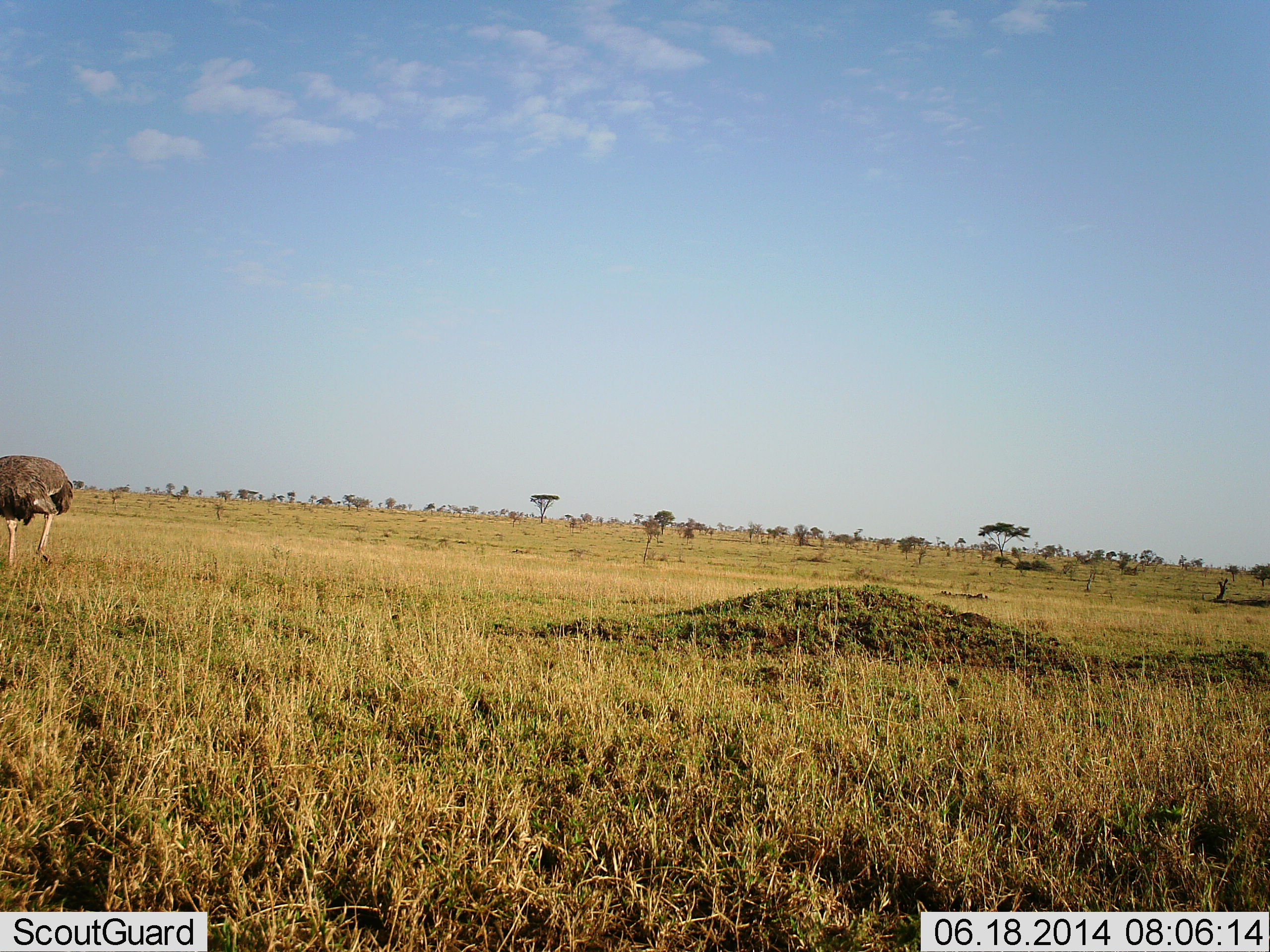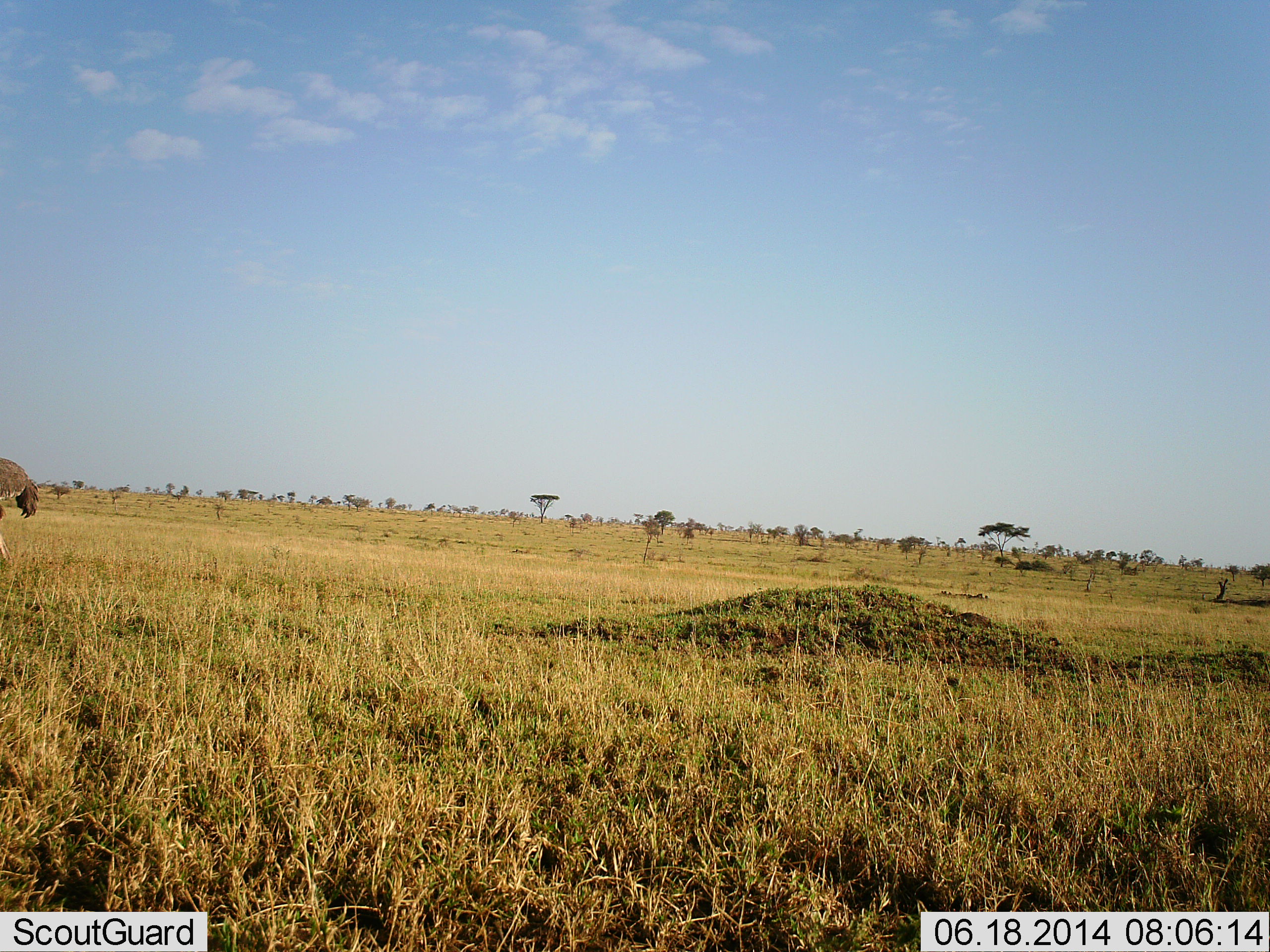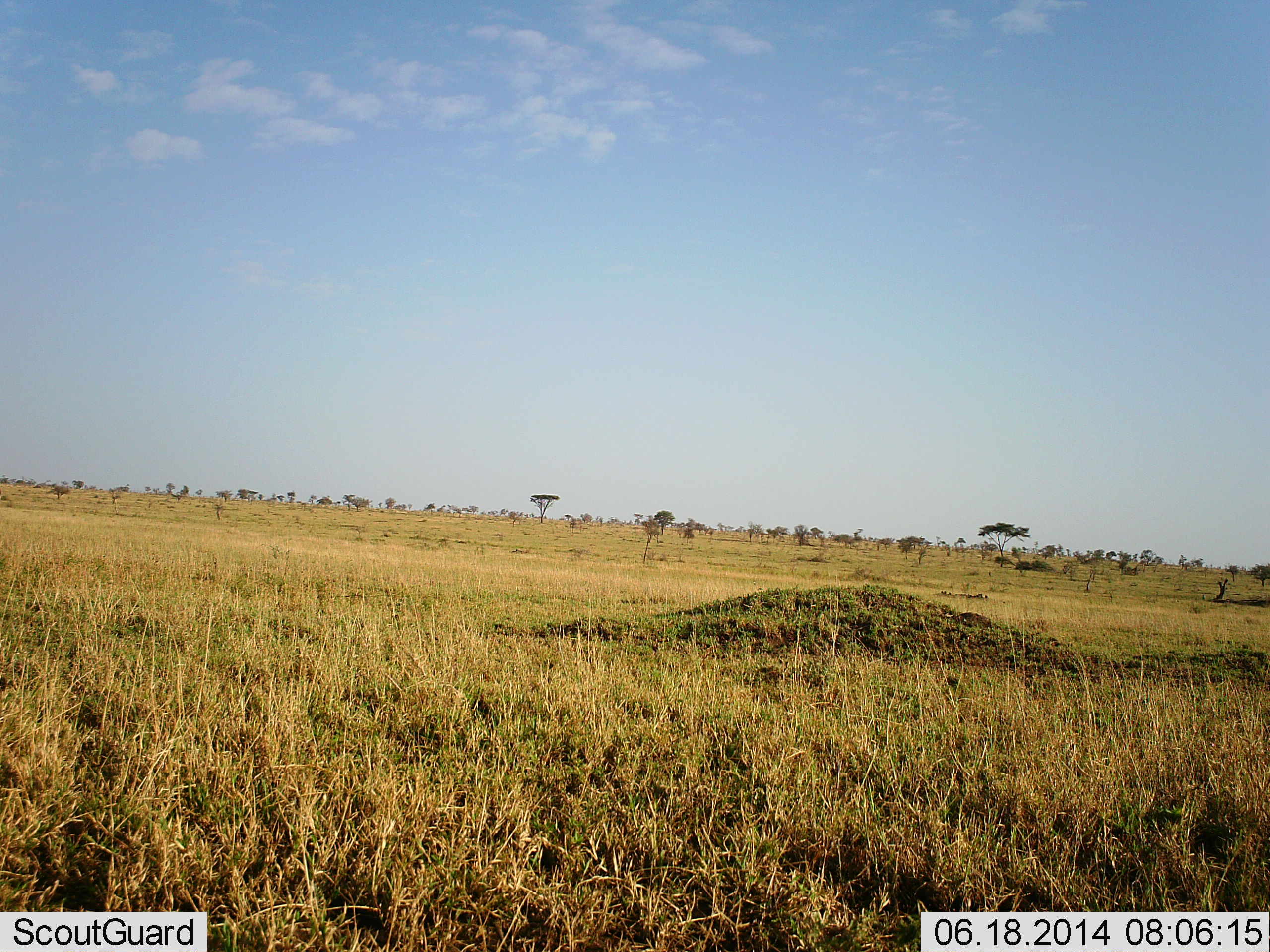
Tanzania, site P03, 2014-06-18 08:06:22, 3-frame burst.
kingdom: Animalia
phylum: Chordata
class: Aves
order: Struthioniformes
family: Struthionidae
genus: Struthio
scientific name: Struthio camelus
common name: ostrich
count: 1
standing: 10%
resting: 0%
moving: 90%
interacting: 0%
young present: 0%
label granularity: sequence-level